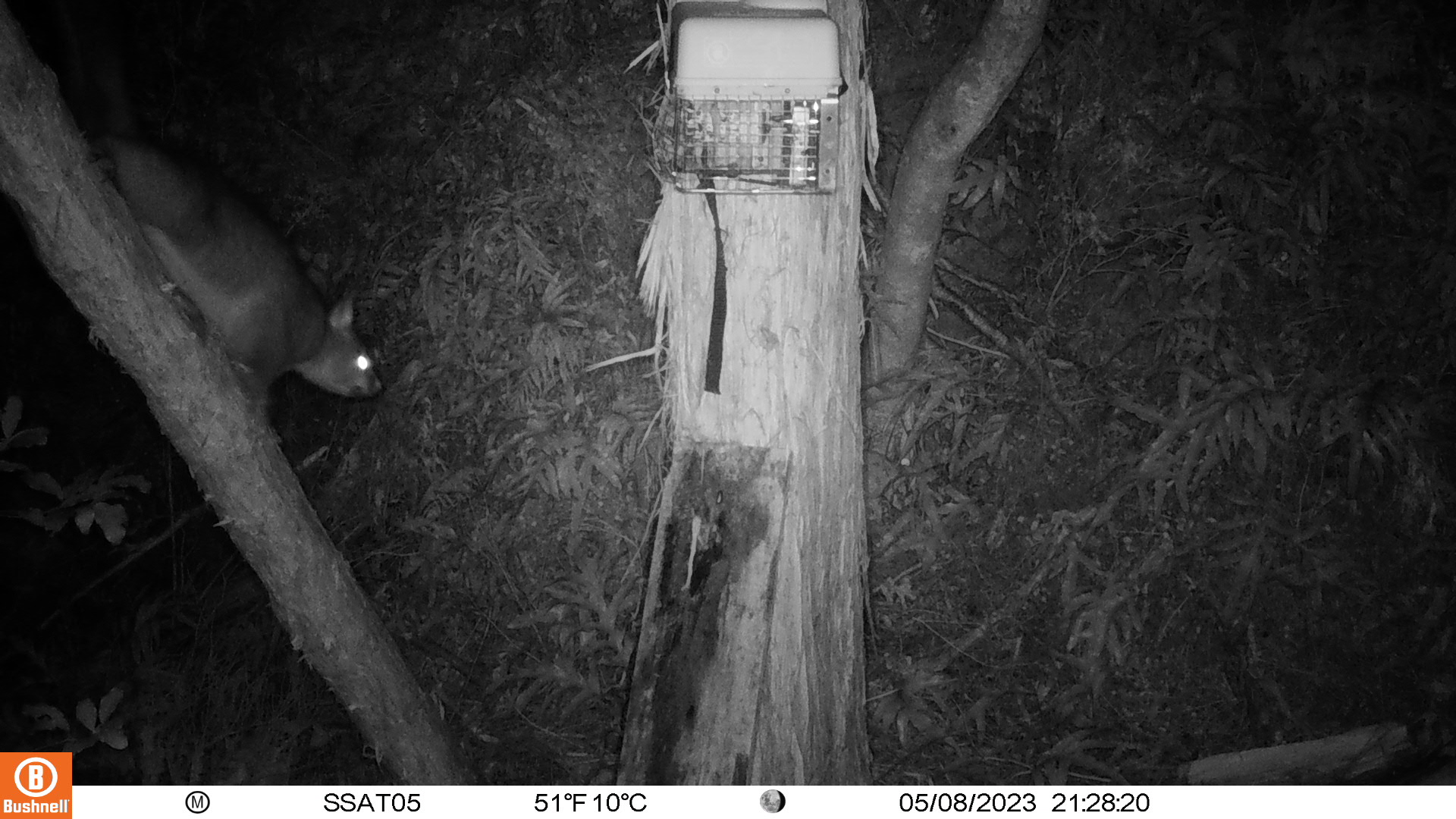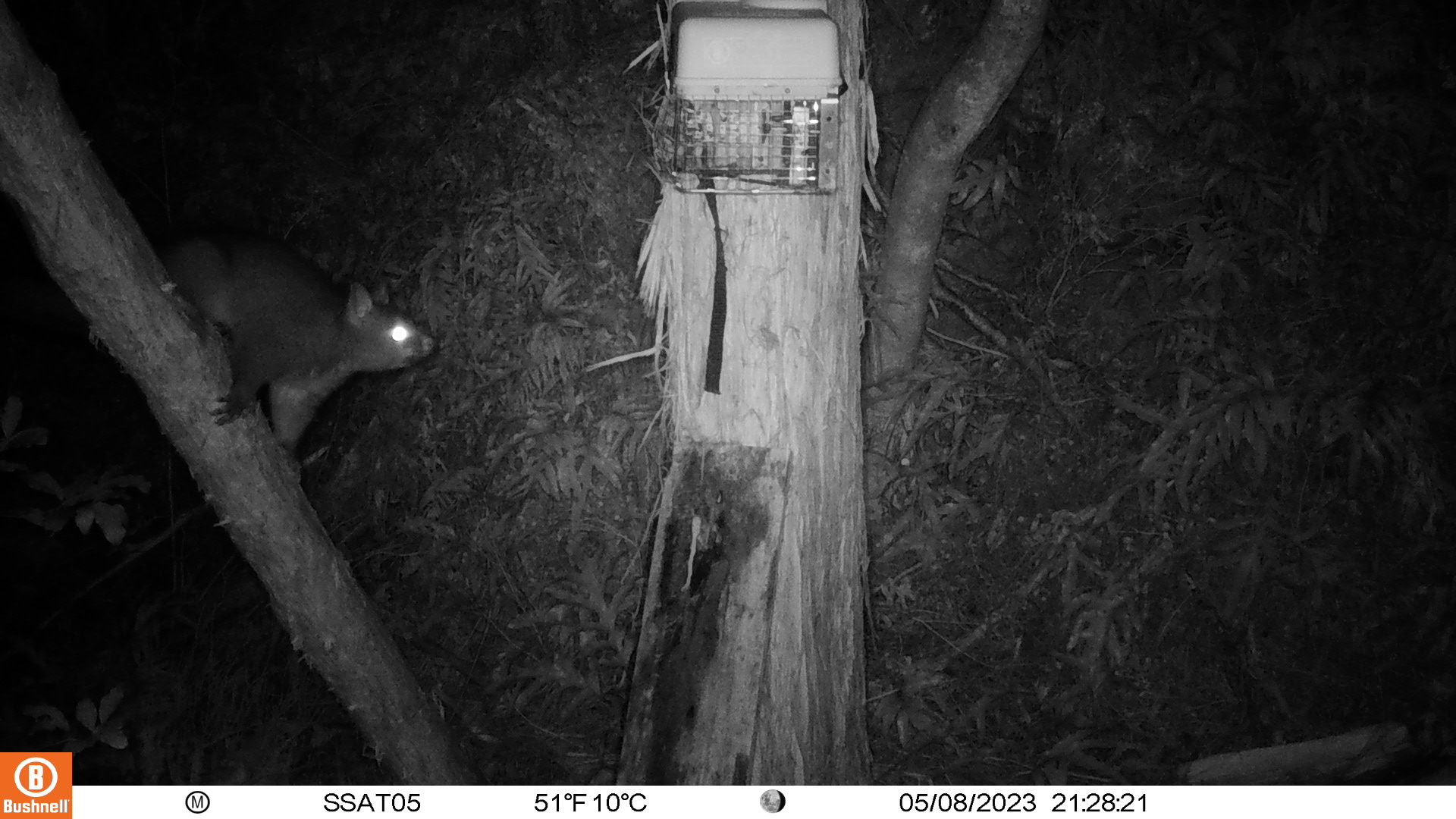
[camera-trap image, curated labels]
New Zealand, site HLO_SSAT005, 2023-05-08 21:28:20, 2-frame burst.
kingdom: Animalia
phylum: Chordata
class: Mammalia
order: Diprotodontia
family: Phalangeridae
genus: Trichosurus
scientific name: Trichosurus vulpecula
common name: common brushtail possum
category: possum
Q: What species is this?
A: Possum (common brushtail possum) (Trichosurus vulpecula).